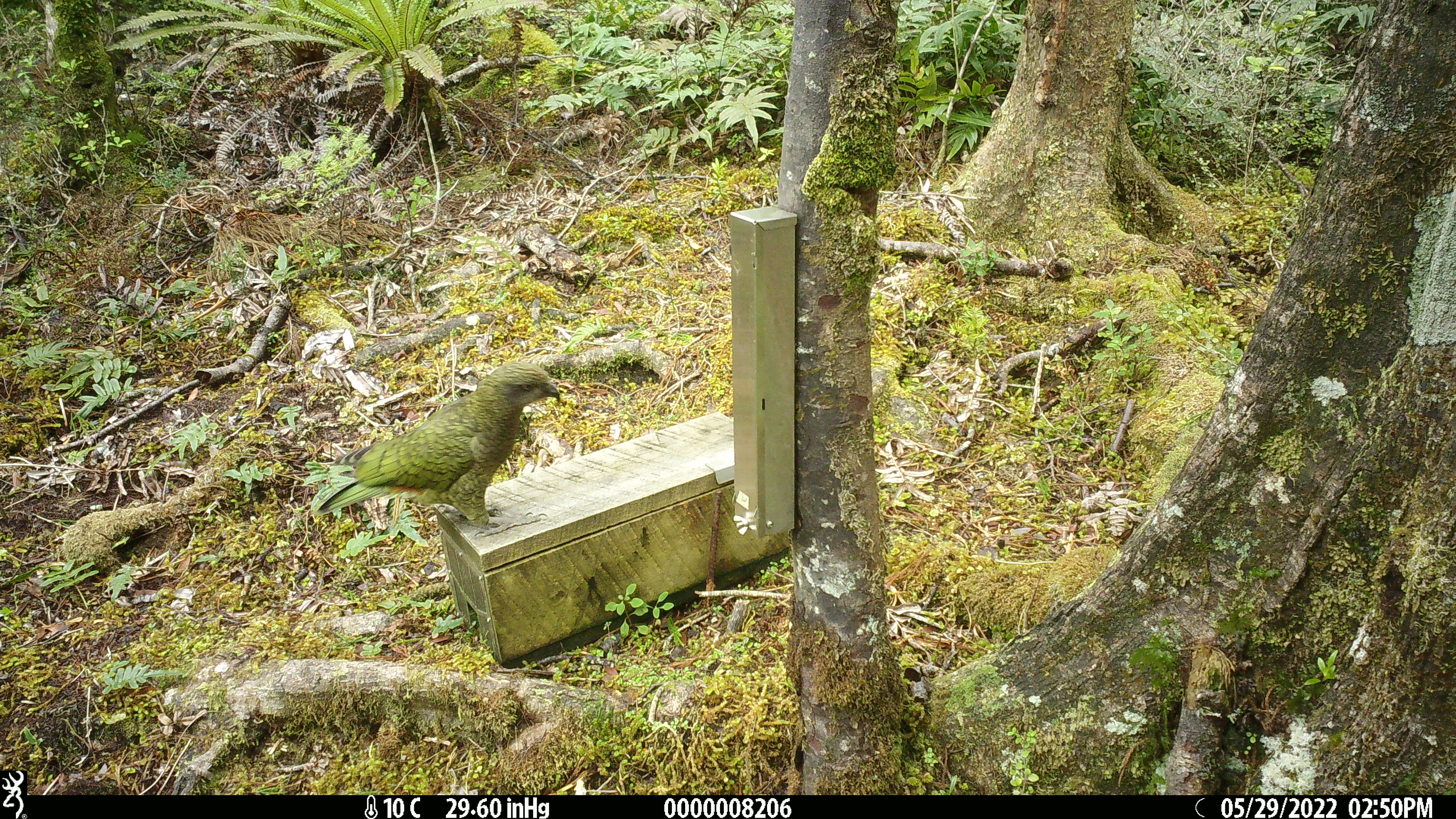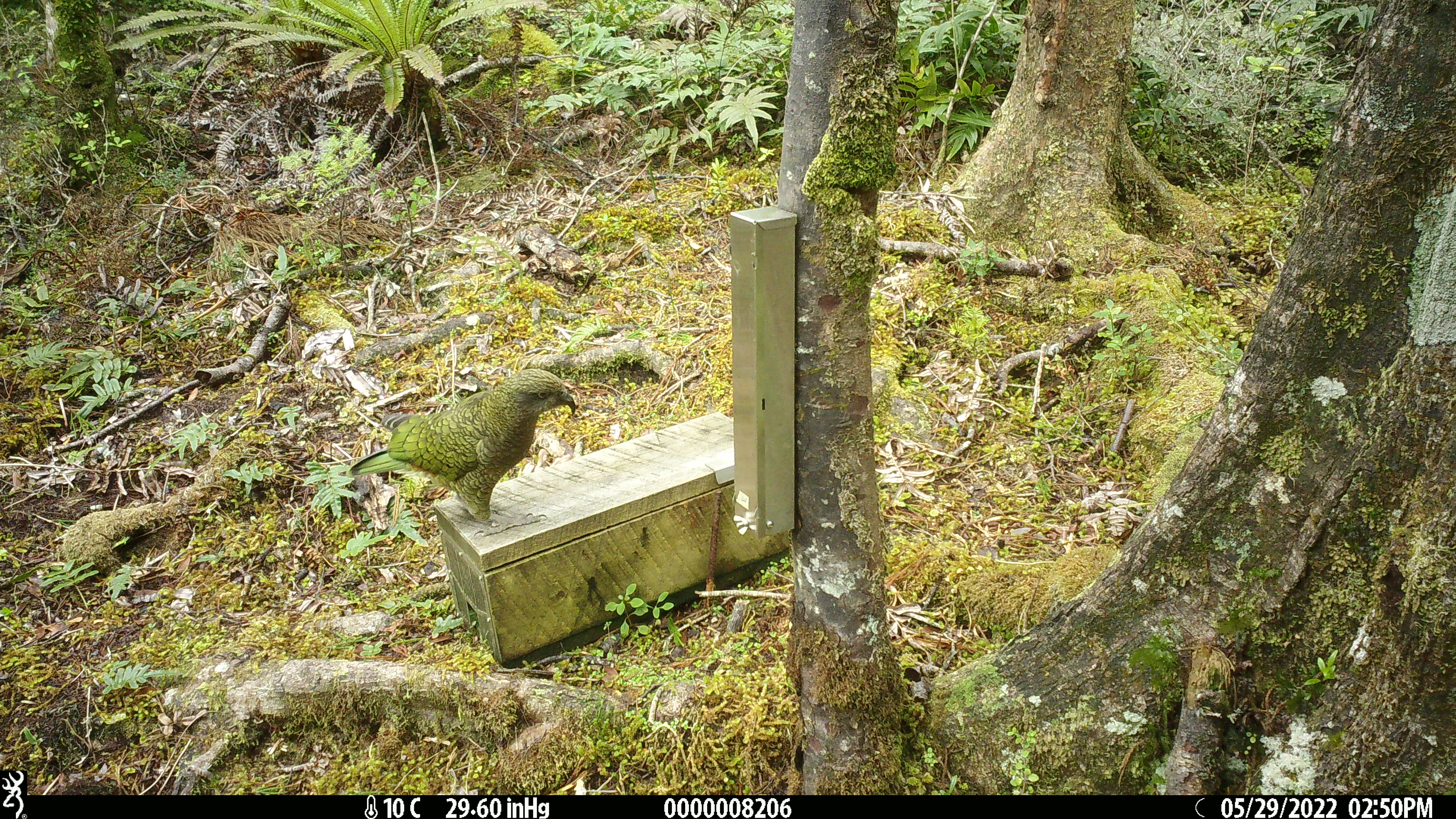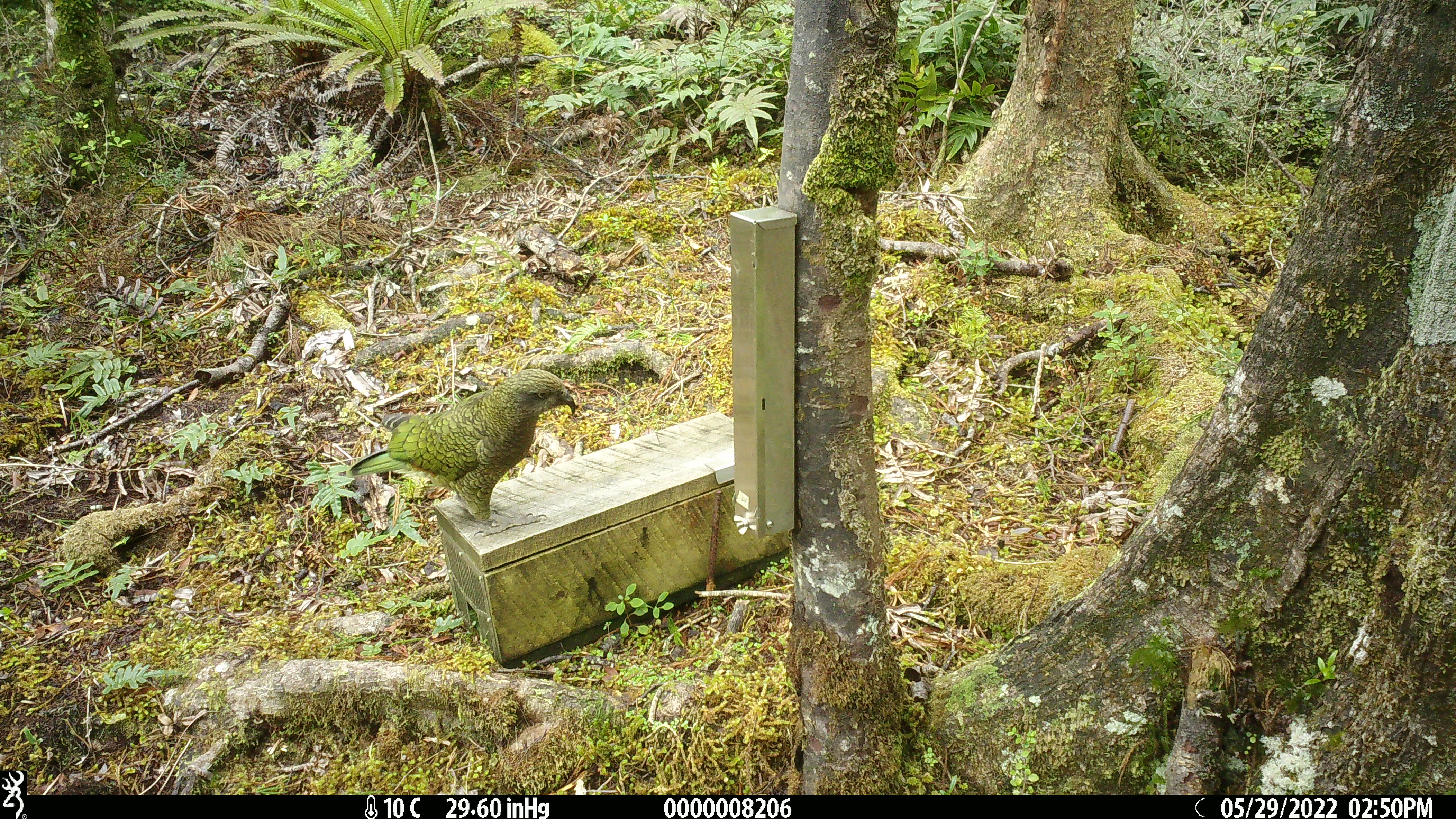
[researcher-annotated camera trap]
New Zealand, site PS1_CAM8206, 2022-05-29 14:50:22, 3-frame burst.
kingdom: Animalia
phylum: Chordata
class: Aves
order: Psittaciformes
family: Strigopidae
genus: Nestor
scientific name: Nestor notabilis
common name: kea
Kea (Nestor notabilis).